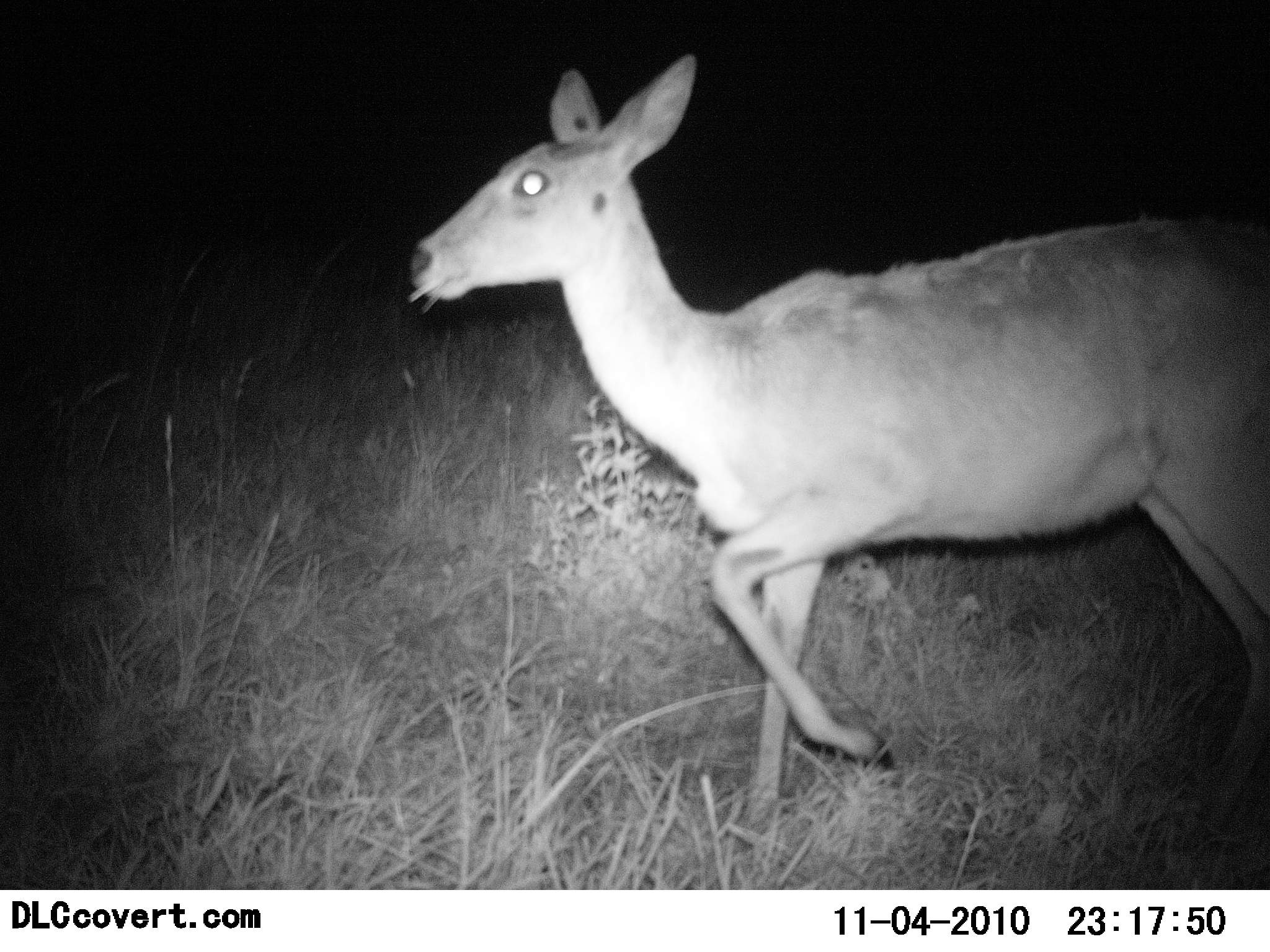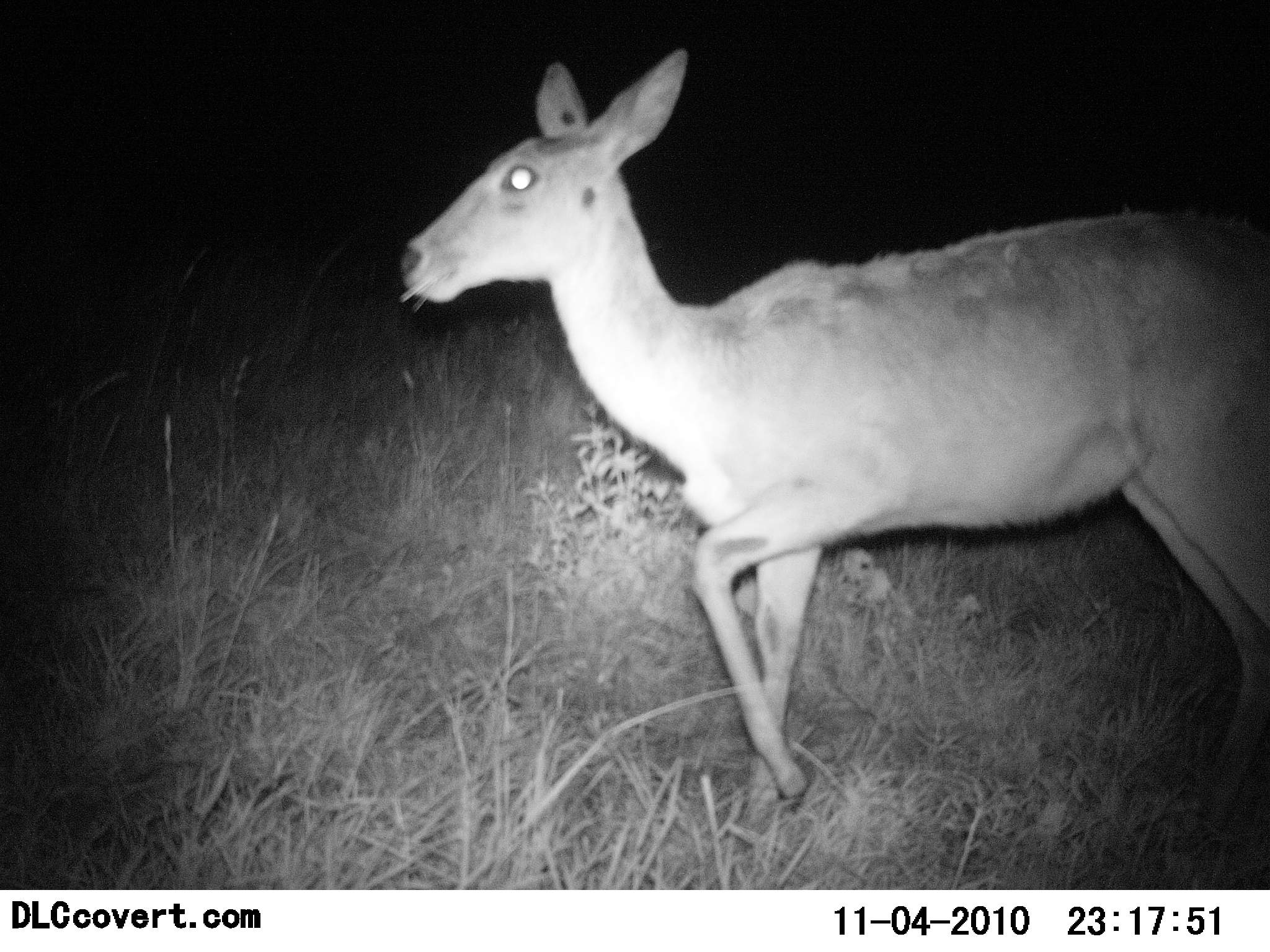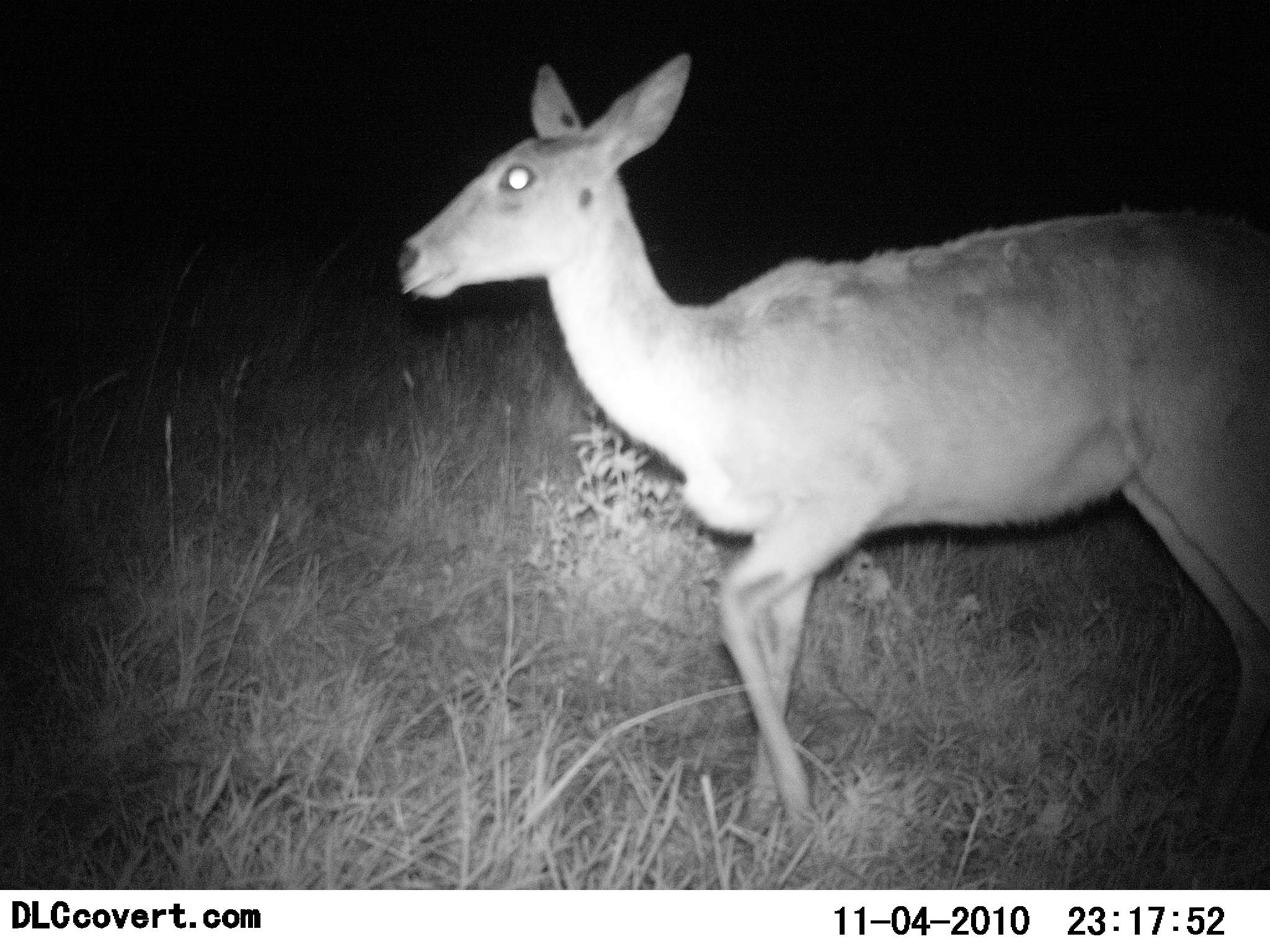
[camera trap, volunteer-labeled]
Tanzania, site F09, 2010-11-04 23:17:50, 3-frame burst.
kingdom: Animalia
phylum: Chordata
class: Mammalia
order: Artiodactyla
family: Bovidae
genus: Redunca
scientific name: Redunca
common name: reedbuck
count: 1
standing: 62%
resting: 0%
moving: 25%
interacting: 0%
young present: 0%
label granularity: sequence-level